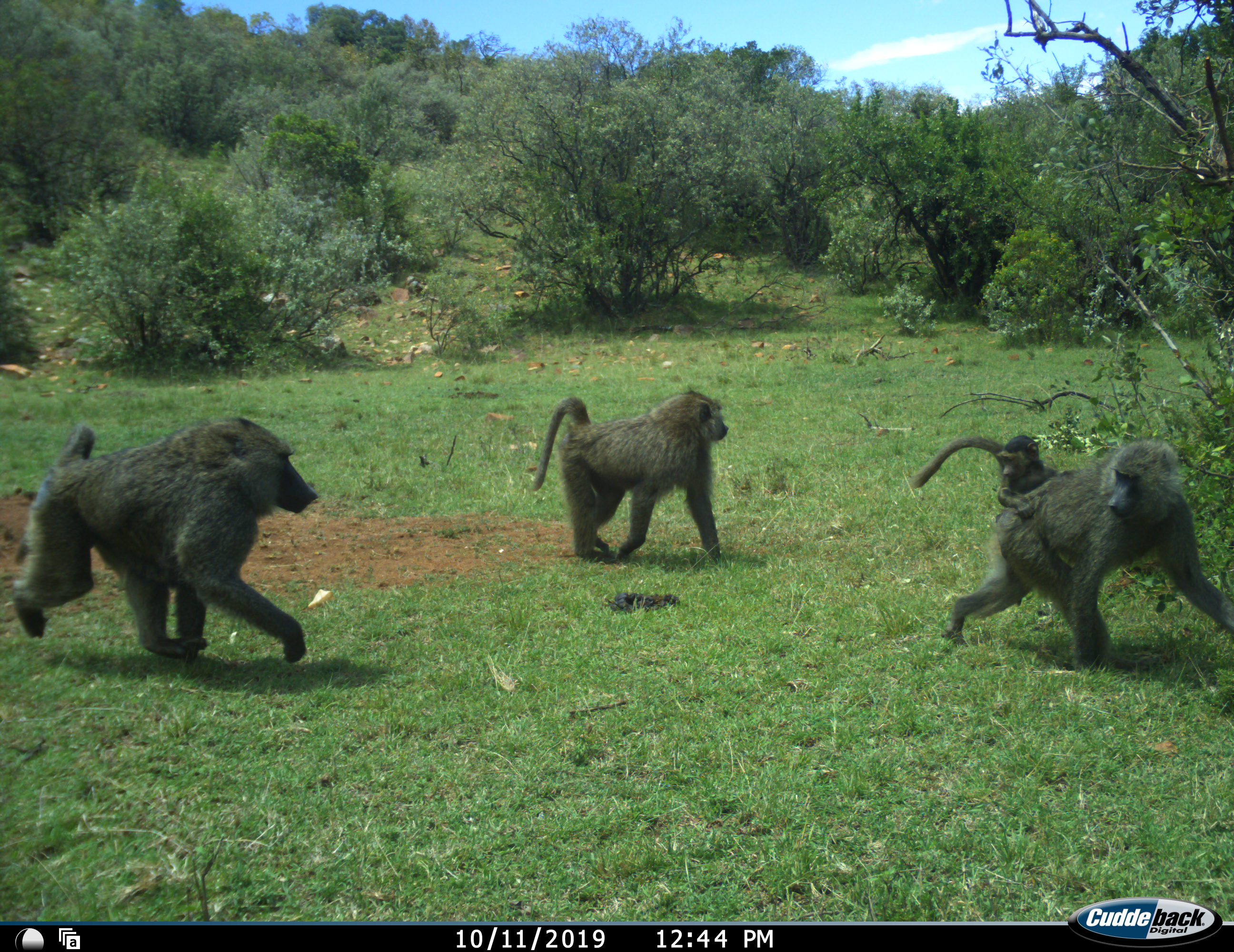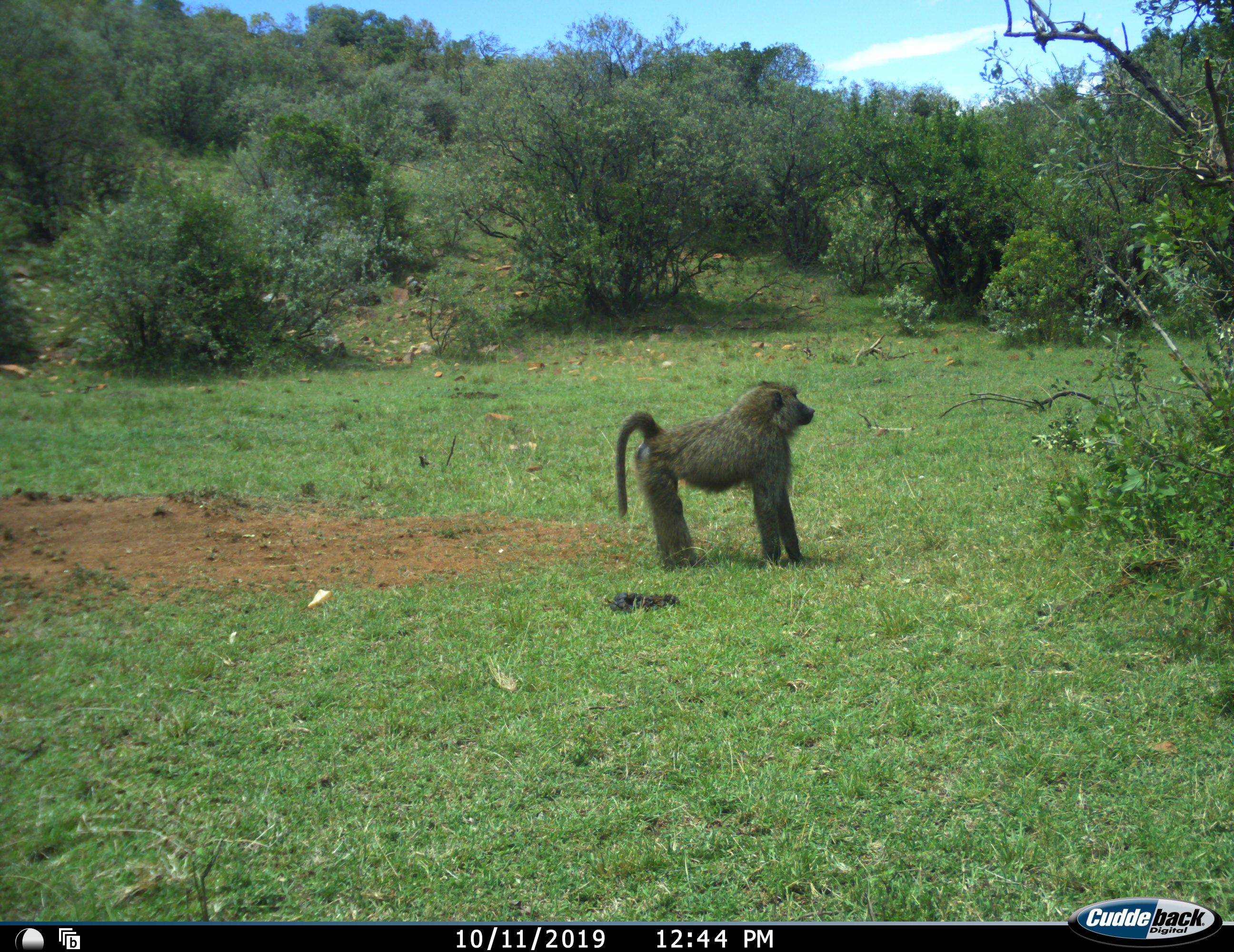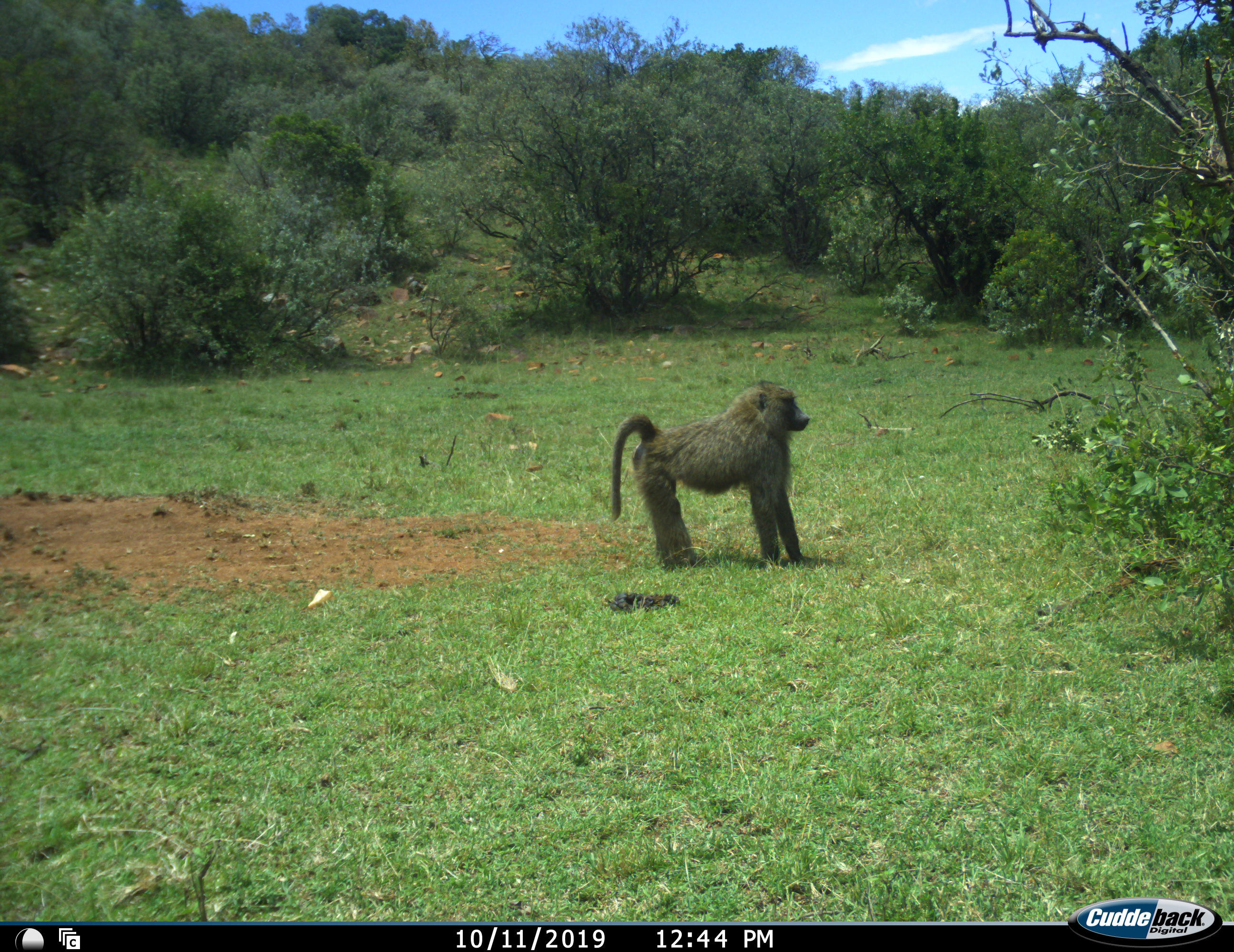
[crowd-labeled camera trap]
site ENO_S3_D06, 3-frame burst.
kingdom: Animalia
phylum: Chordata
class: Mammalia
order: Primates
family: Cercopithecidae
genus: Papio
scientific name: Papio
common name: baboon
Baboon (Papio), count 4. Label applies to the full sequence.